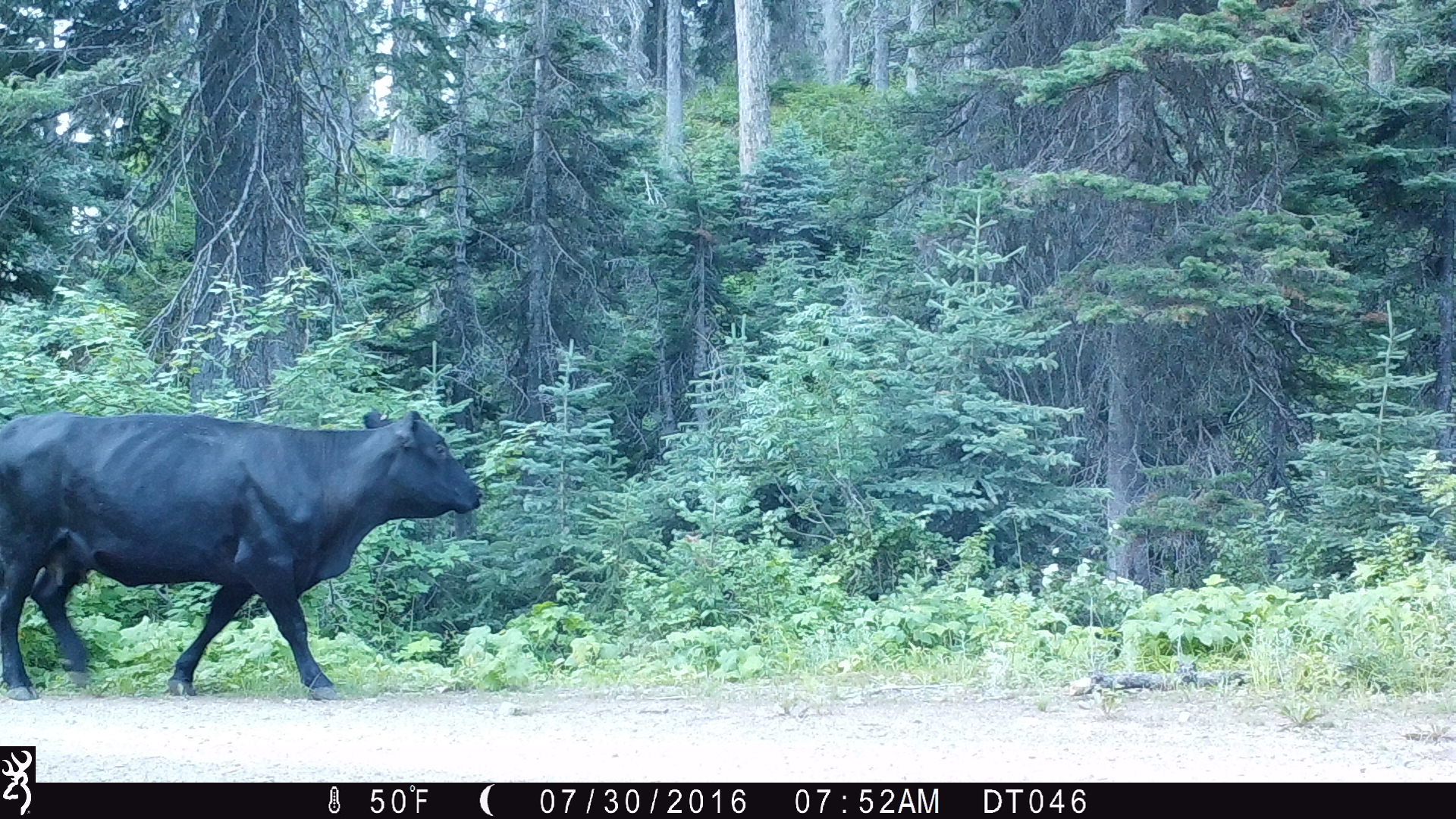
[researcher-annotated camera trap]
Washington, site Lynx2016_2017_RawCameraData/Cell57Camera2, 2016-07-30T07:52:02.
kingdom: Animalia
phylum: Chordata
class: Mammalia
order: Artiodactyla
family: Bovidae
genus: Bos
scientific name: Bos taurus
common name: domestic cattle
Domestic cattle (Bos taurus). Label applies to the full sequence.